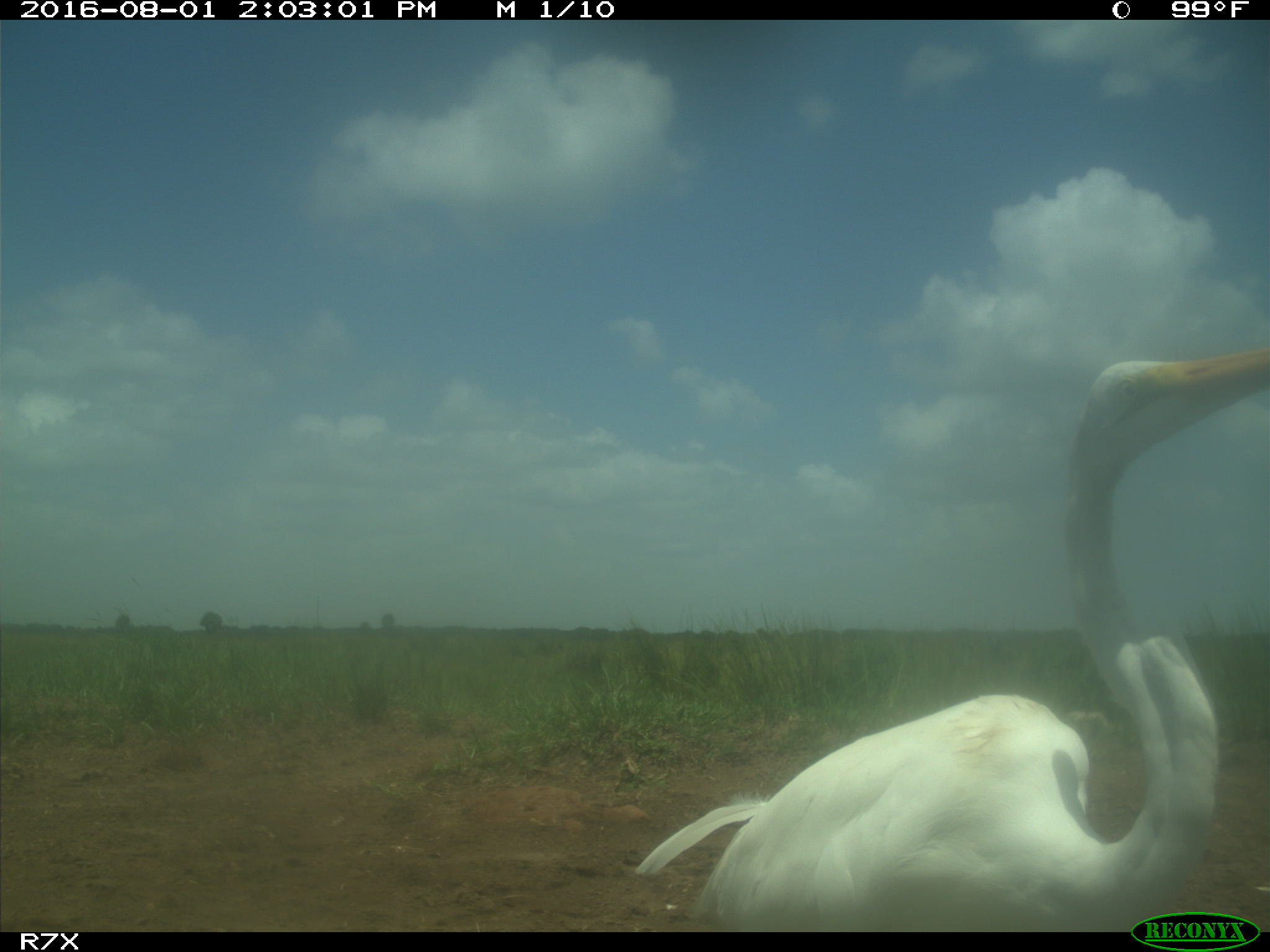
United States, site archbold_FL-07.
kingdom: Animalia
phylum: Chordata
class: Aves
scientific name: Aves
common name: birds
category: unidentified bird